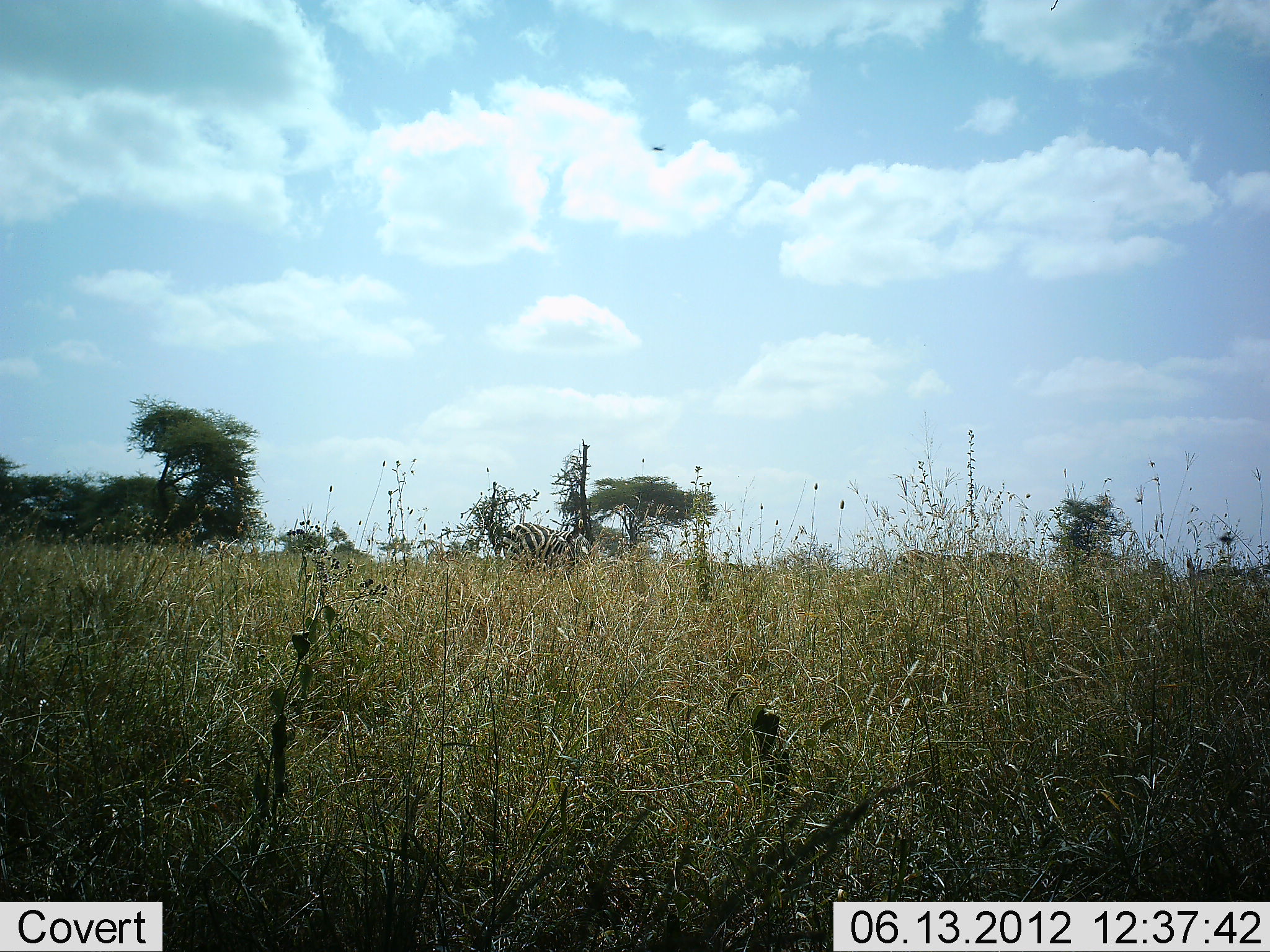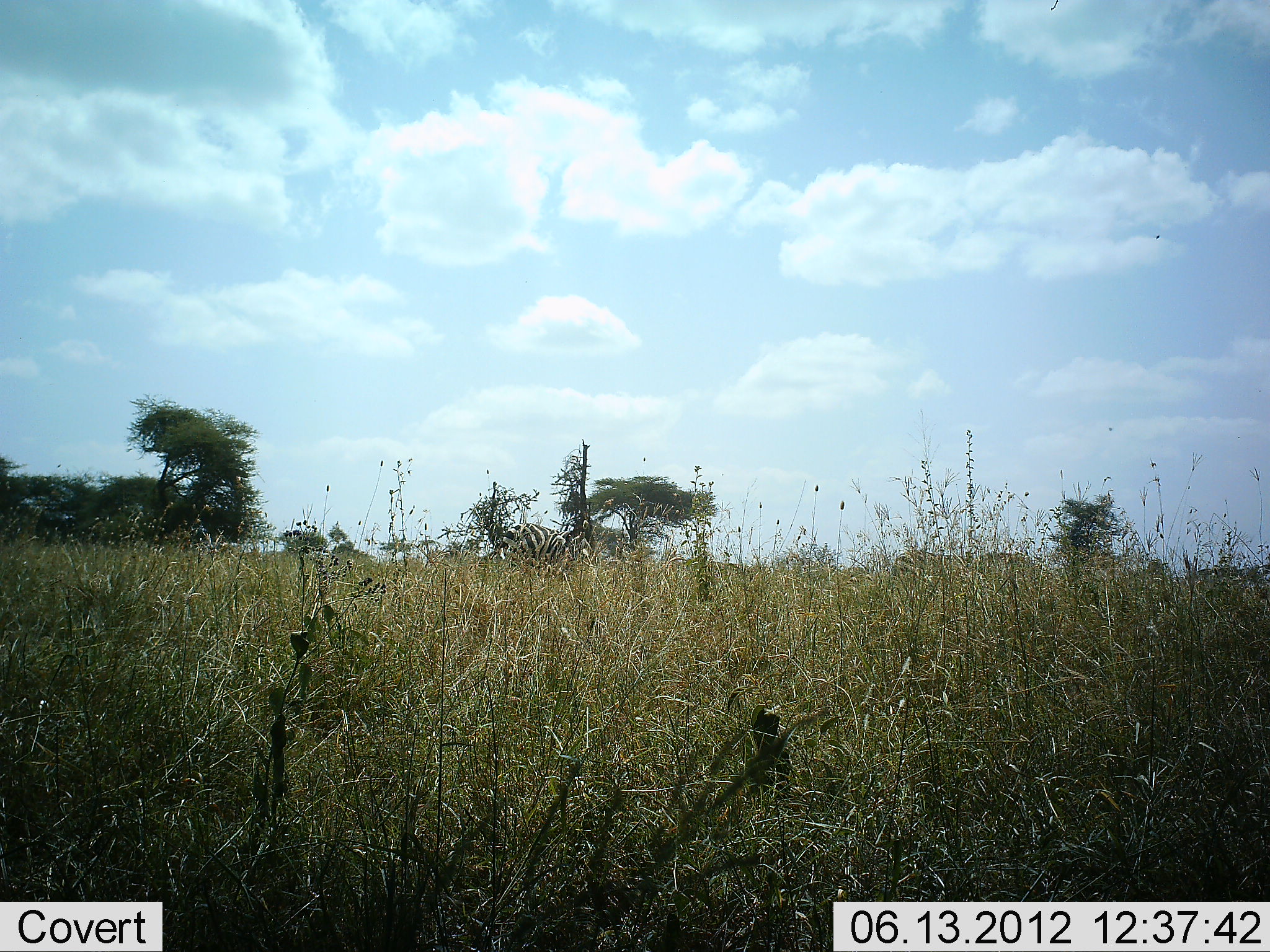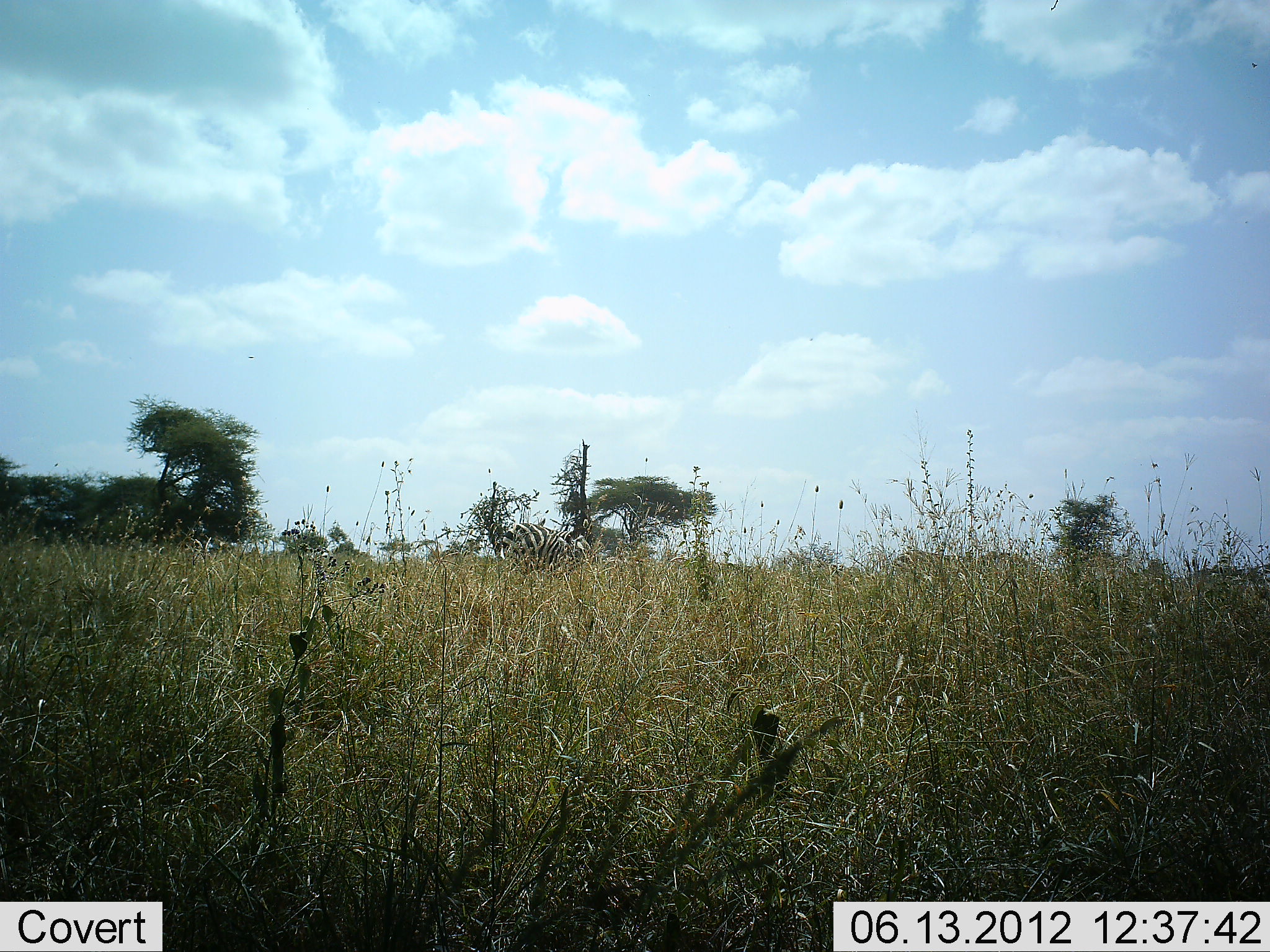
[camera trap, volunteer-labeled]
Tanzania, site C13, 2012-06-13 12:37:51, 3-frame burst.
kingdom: Animalia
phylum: Chordata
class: Mammalia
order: Perissodactyla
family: Equidae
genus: Equus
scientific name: Equus quagga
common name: plains zebra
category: zebra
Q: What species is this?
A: Zebra (plains zebra) (Equus quagga).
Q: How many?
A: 1.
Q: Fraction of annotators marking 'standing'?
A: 80%.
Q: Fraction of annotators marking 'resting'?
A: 0%.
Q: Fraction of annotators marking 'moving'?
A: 0%.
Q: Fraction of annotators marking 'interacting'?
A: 0%.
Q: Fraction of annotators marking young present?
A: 0%.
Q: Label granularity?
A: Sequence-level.